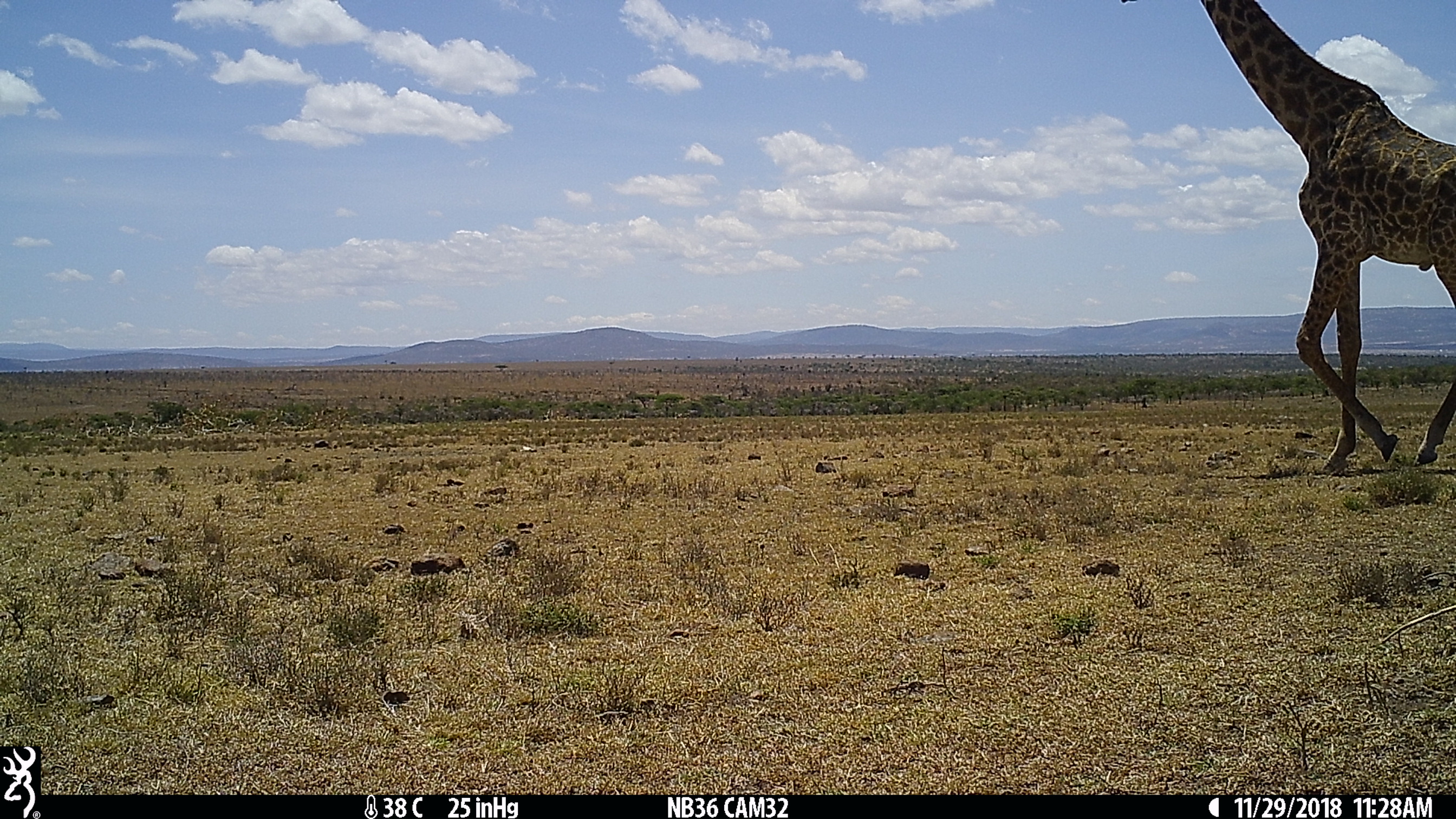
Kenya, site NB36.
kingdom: Animalia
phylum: Chordata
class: Mammalia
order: Artiodactyla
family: Giraffidae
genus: Giraffa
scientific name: Giraffa camelopardalis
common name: northern giraffe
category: giraffe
Giraffe (northern giraffe) (Giraffa camelopardalis).